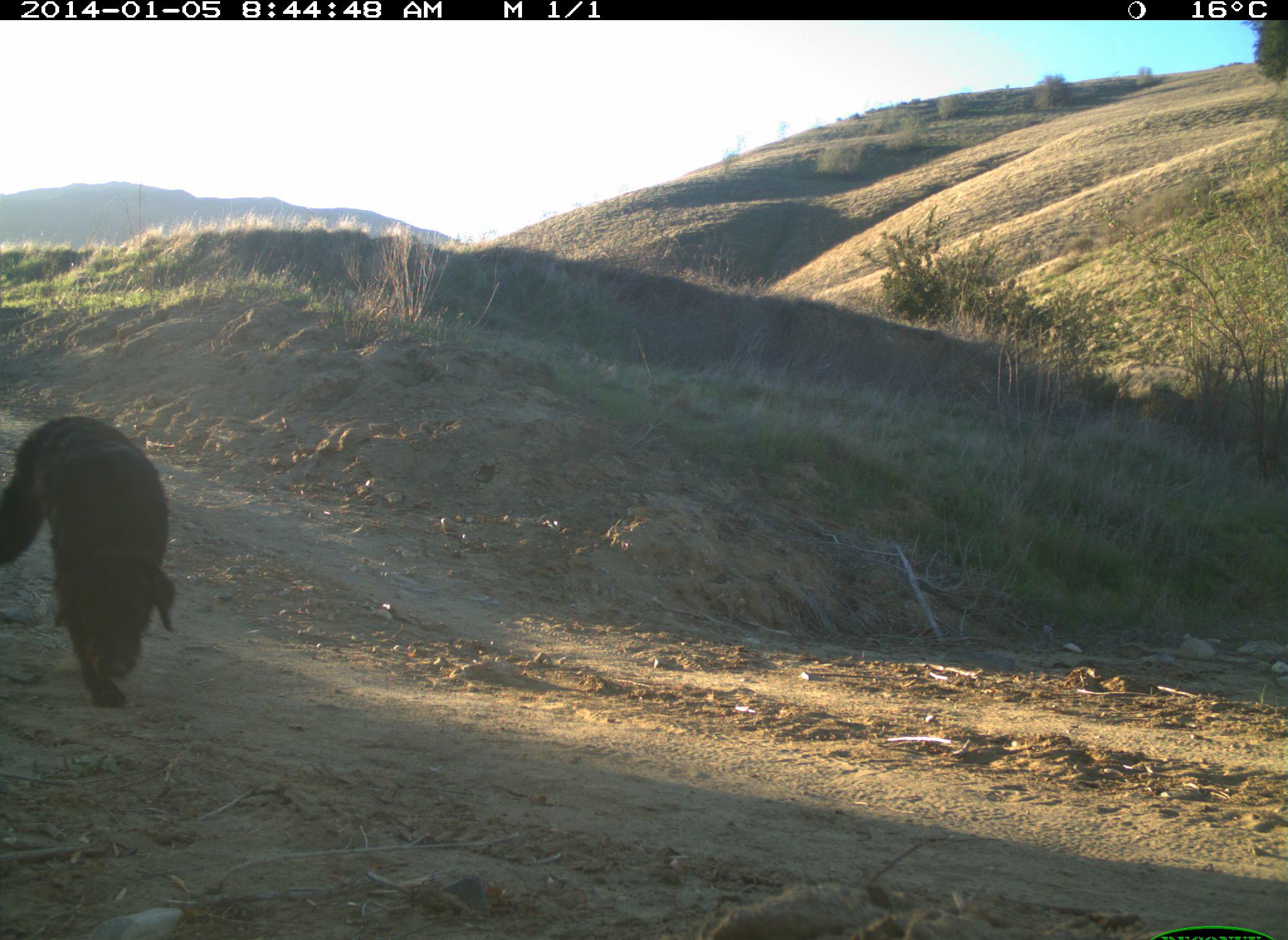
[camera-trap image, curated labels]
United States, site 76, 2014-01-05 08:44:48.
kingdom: Animalia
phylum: Chordata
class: Mammalia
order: Carnivora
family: Canidae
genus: Canis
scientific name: Canis familiaris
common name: domestic dog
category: dog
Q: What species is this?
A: Dog (domestic dog) (Canis familiaris).